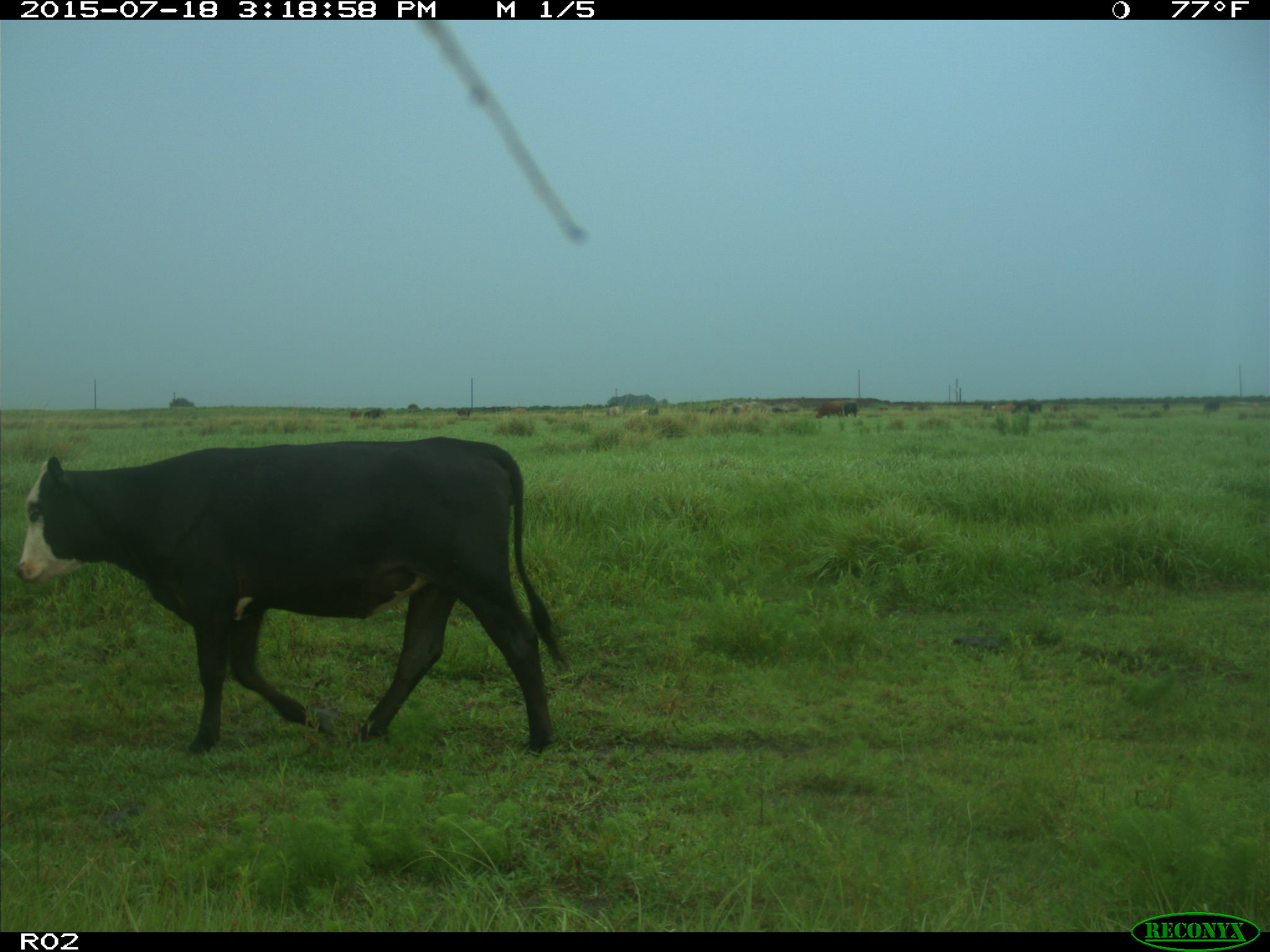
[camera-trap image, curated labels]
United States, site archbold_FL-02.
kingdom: Animalia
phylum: Chordata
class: Mammalia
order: Artiodactyla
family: Bovidae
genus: Bos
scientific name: Bos taurus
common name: domestic cow